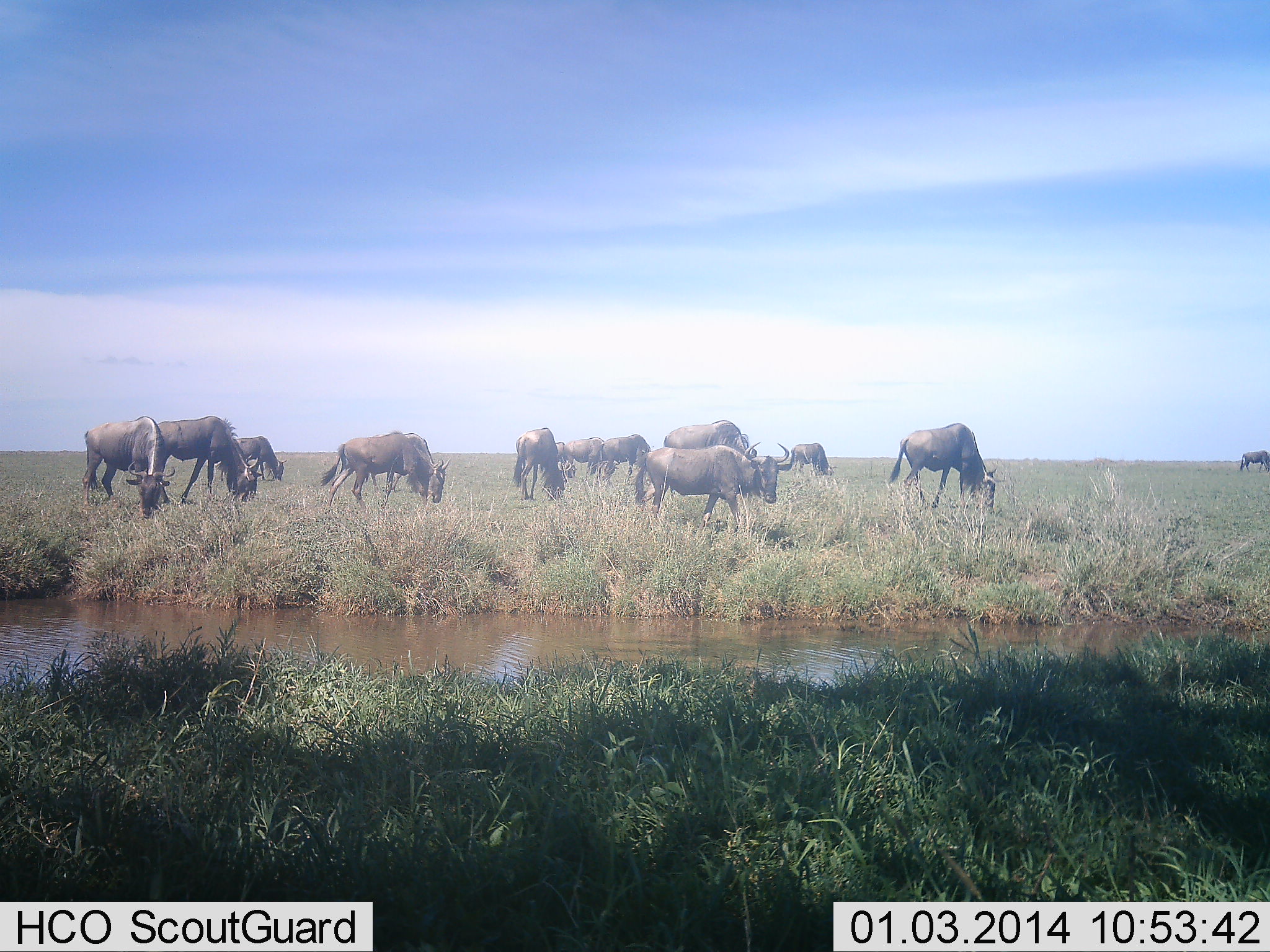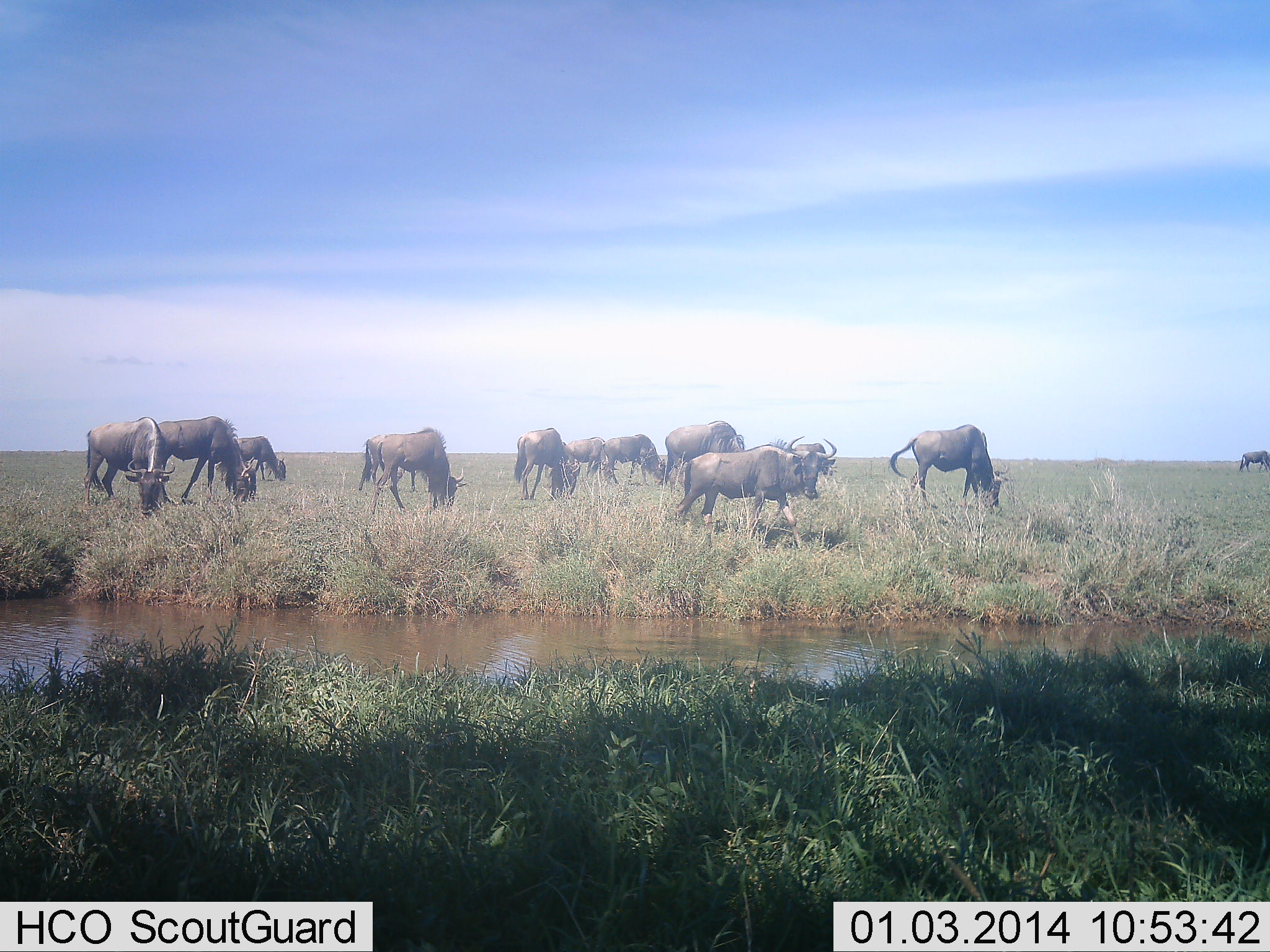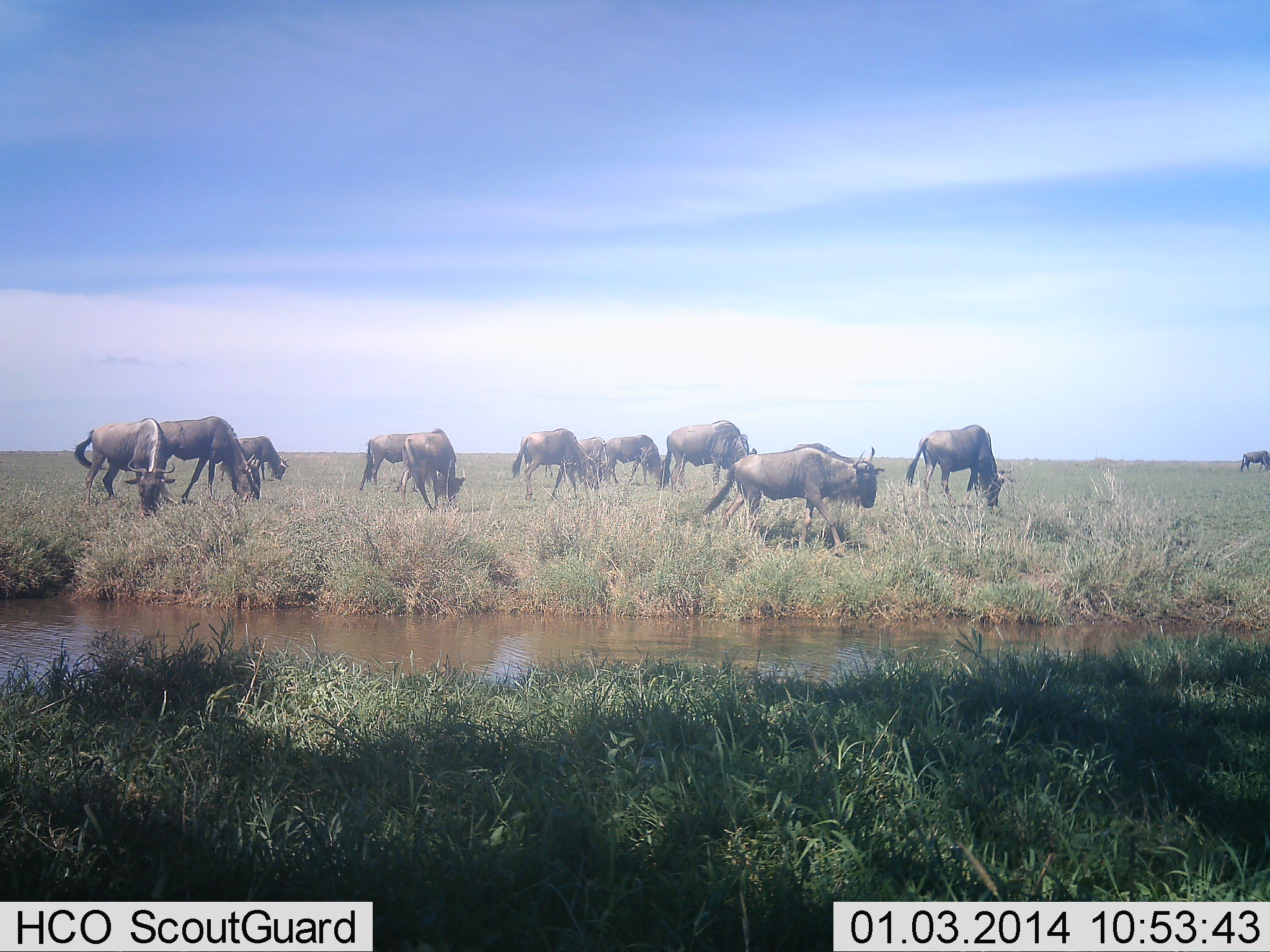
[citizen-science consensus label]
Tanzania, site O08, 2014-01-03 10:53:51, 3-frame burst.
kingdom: Animalia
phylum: Chordata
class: Mammalia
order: Artiodactyla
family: Bovidae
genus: Connochaetes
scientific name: Connochaetes taurinus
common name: blue wildebeest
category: wildebeest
Wildebeest (blue wildebeest) (Connochaetes taurinus), count 11-50. Behavior (volunteer vote fractions): standing 30%, resting 10%, moving 60%, interacting 10%. Young present (vote fraction): 10%. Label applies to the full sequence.